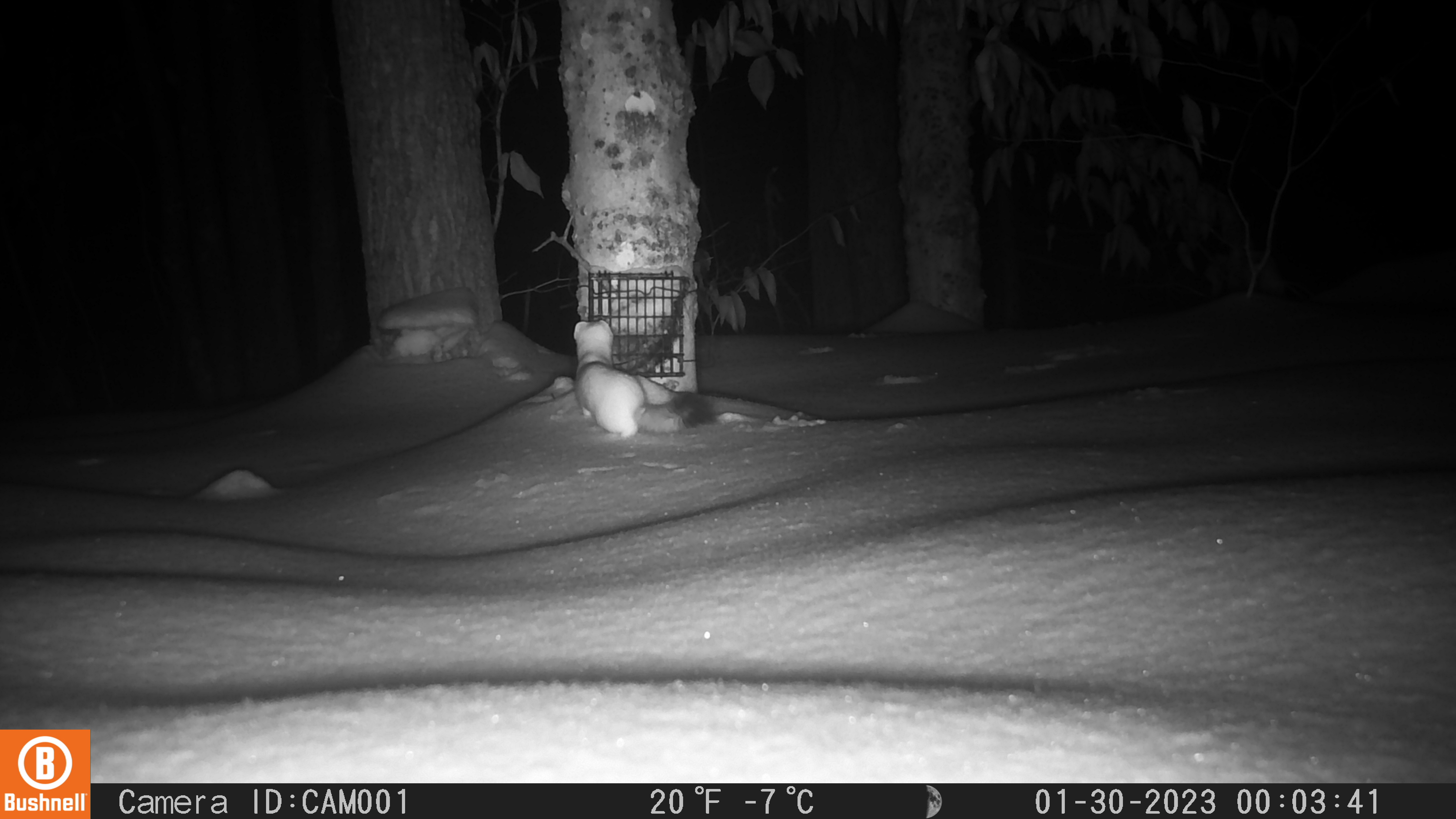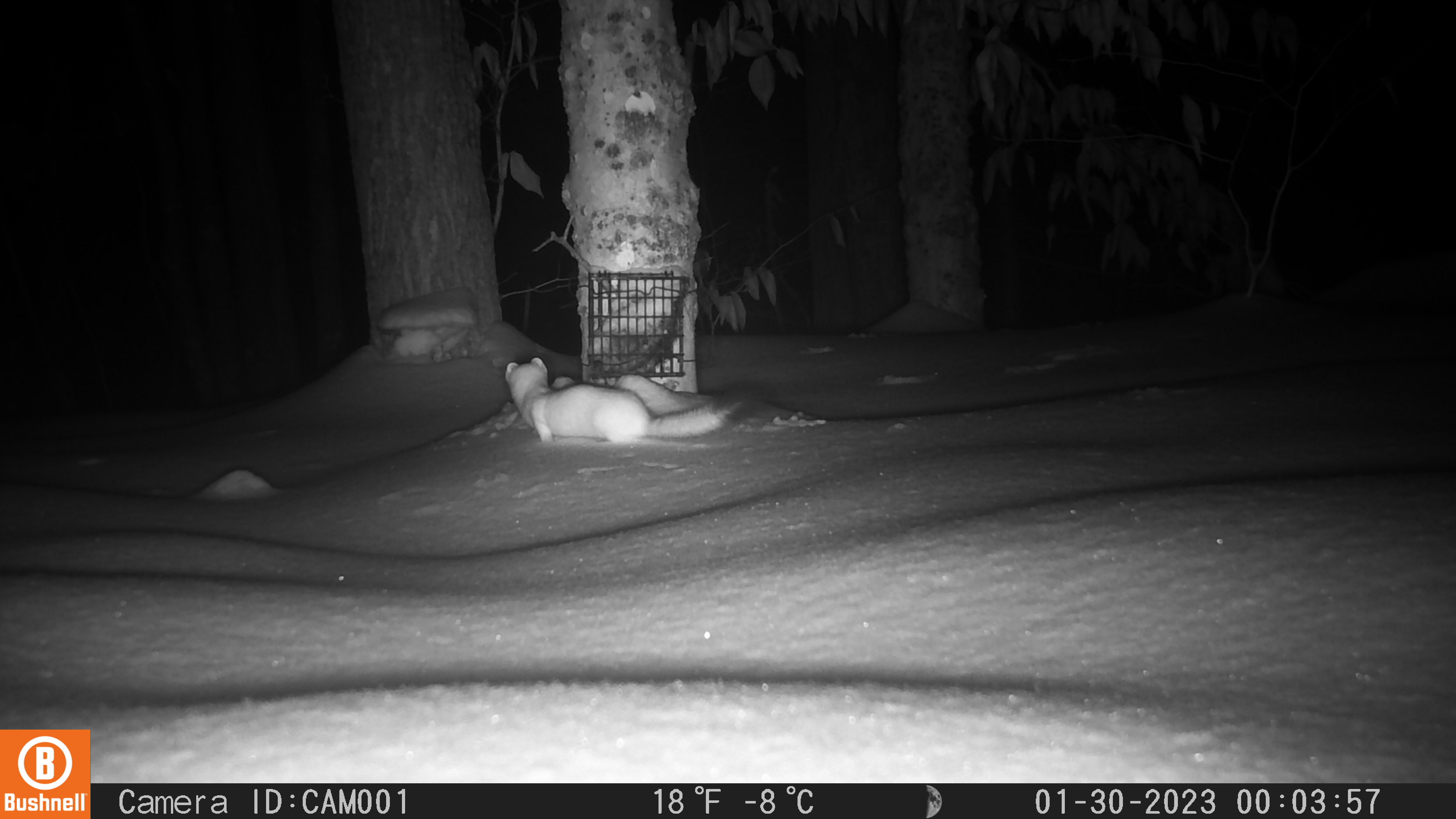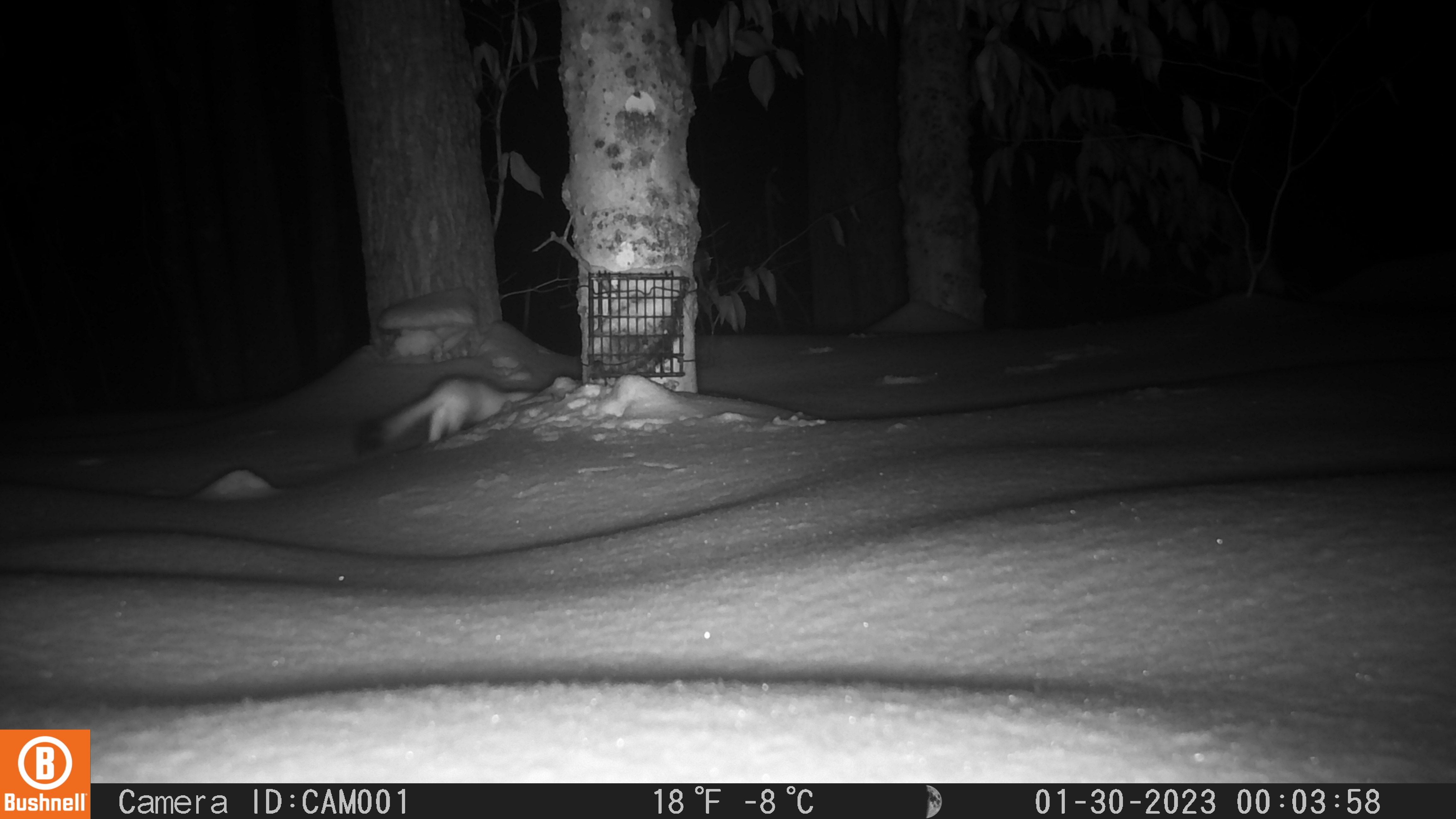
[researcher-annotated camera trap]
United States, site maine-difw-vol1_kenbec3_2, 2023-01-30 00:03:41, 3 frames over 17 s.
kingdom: Animalia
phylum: Chordata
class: Mammalia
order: Carnivora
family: Mustelidae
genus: Neogale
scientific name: Neogale frenata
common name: long-tailed weasel